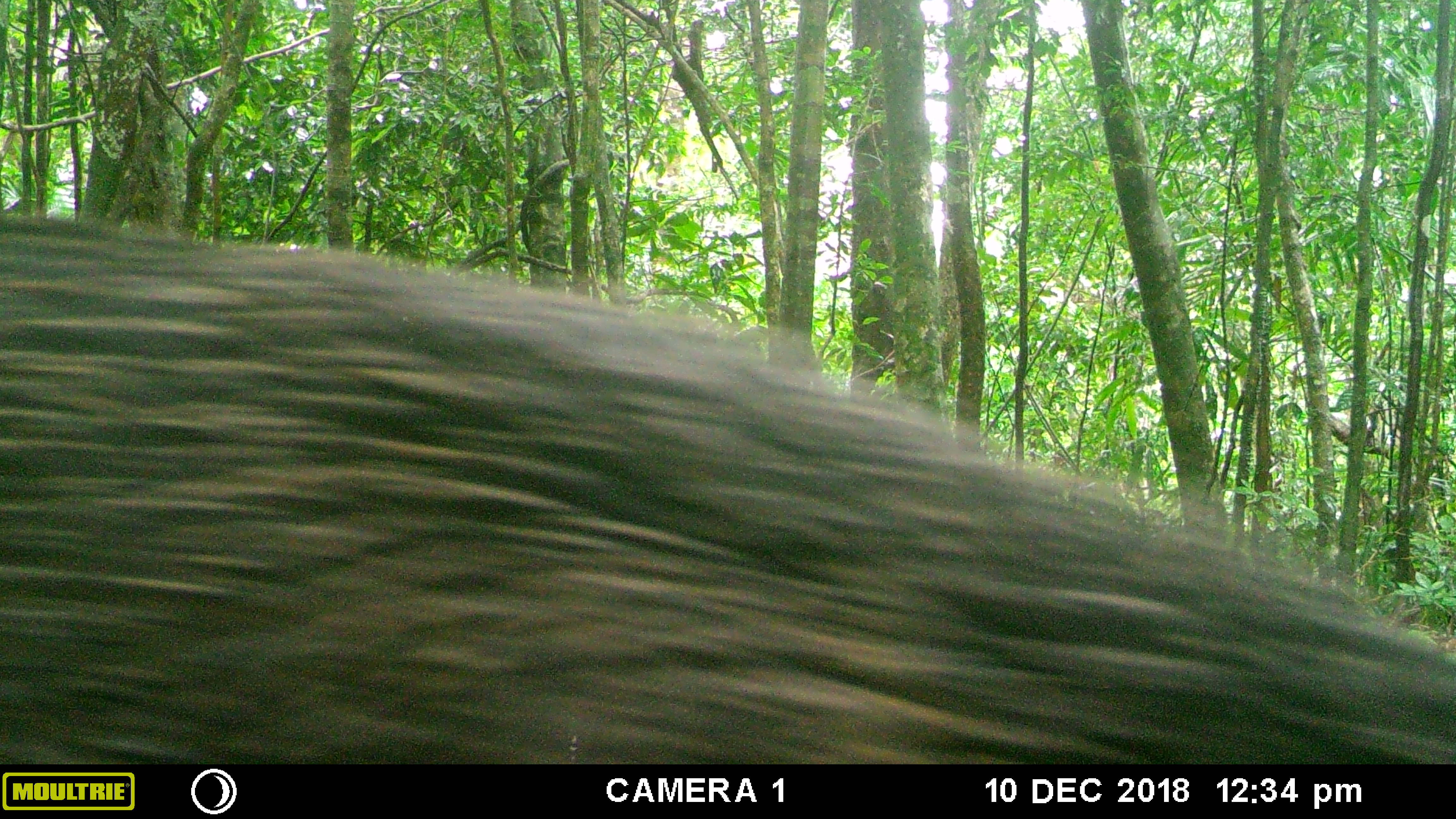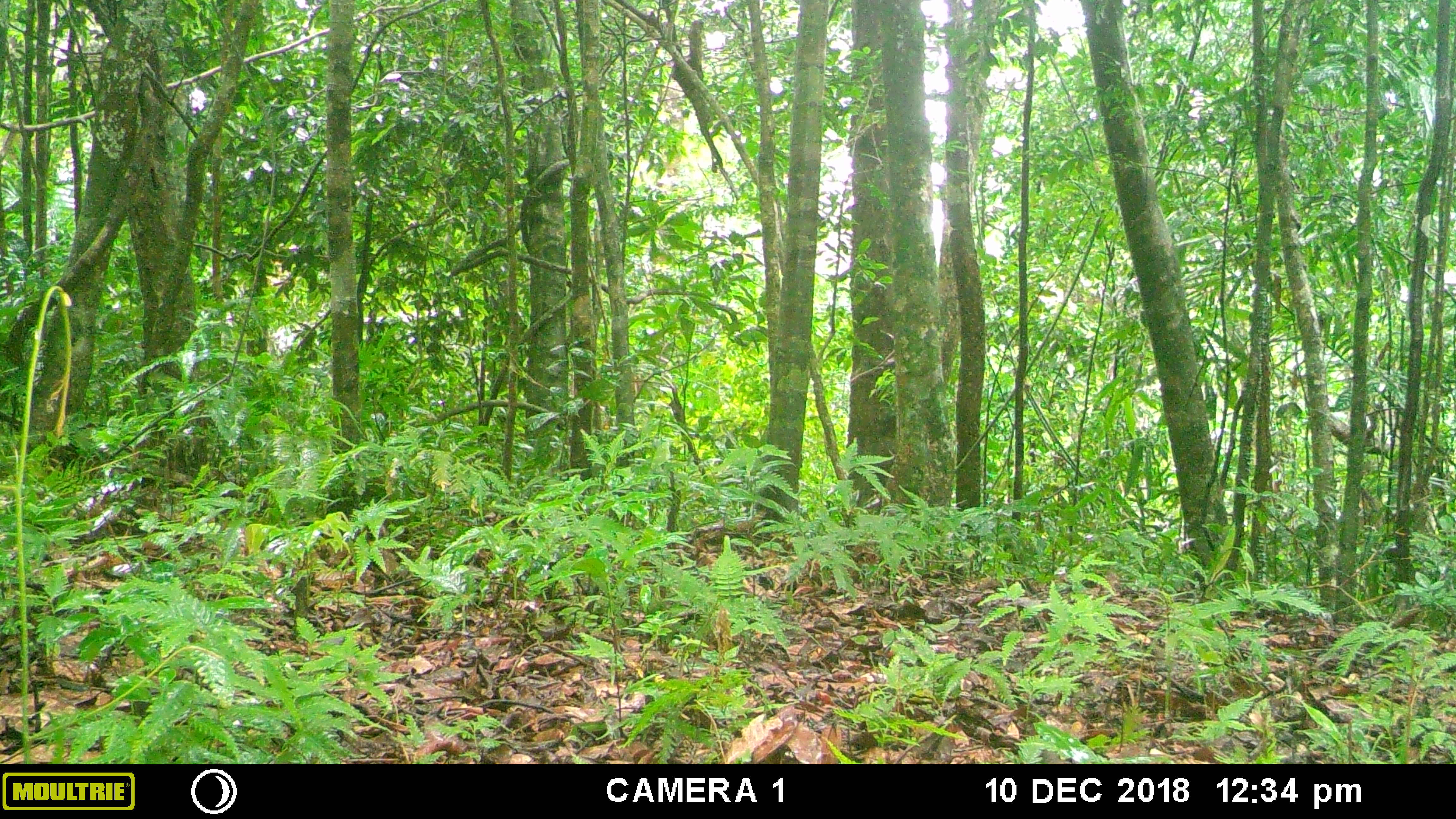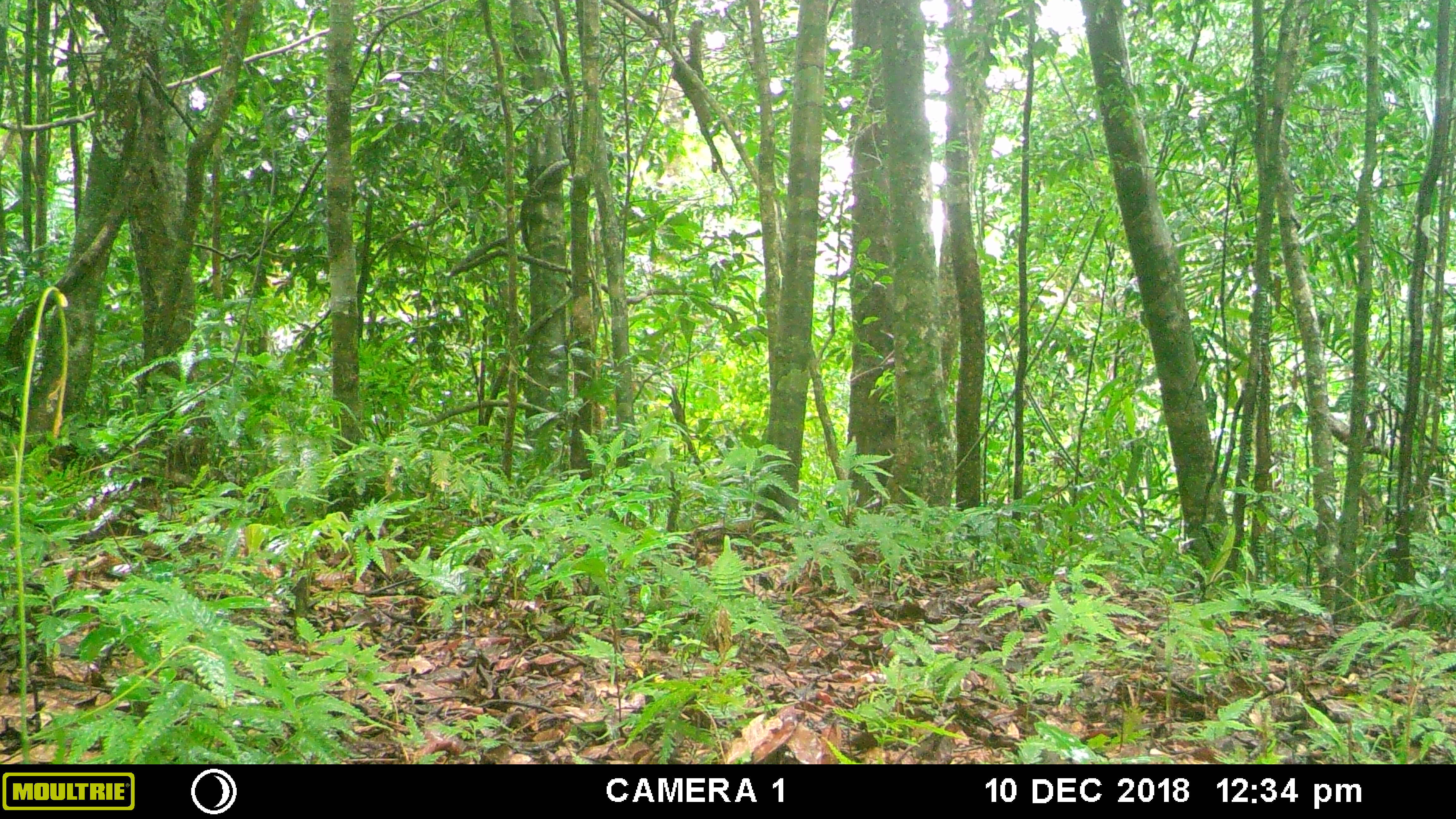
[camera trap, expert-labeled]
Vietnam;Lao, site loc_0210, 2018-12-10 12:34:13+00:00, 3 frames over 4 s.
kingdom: Animalia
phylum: Chordata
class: Mammalia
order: Artiodactyla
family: Suidae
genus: Sus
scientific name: Sus scrofa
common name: eurasian wild pig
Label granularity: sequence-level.